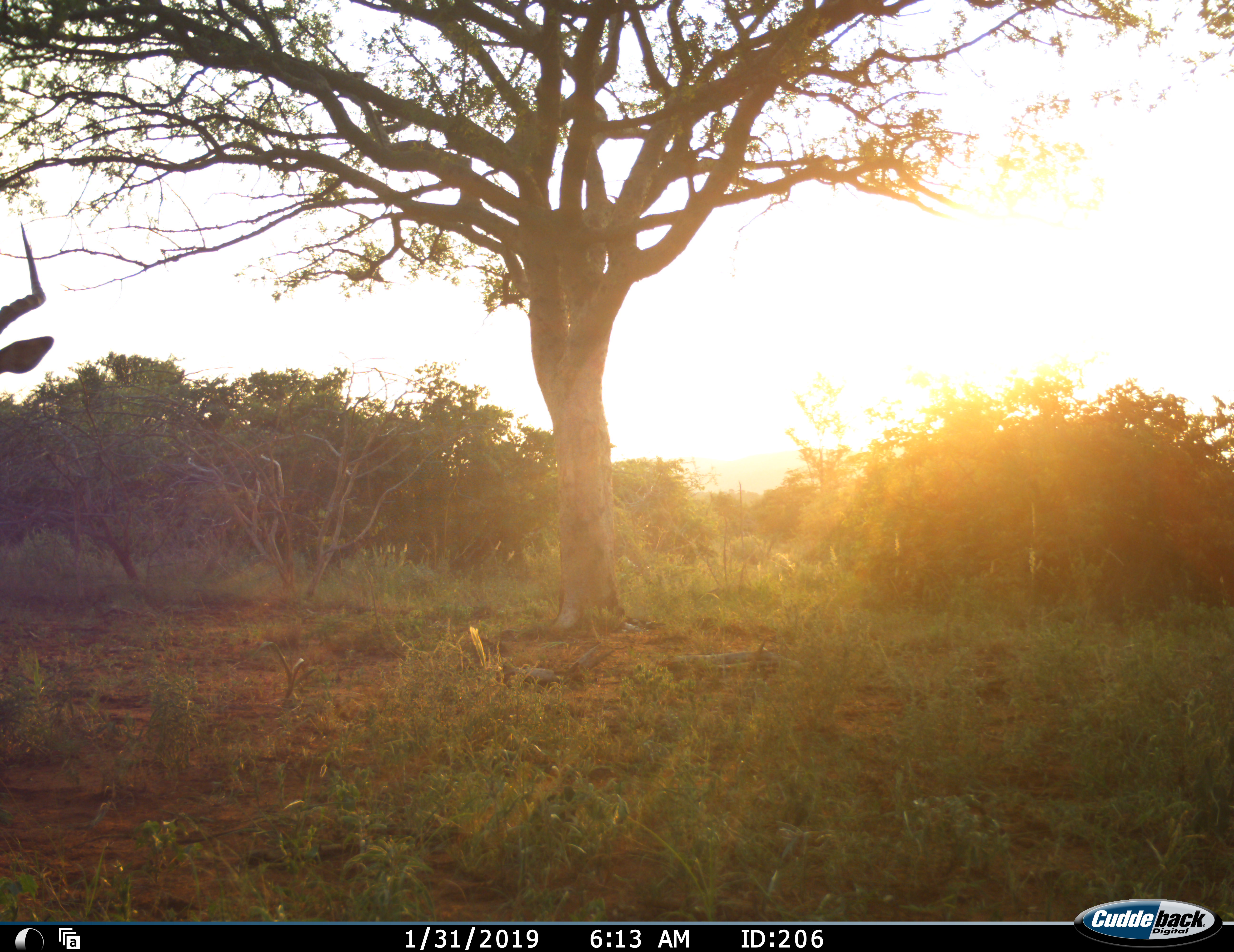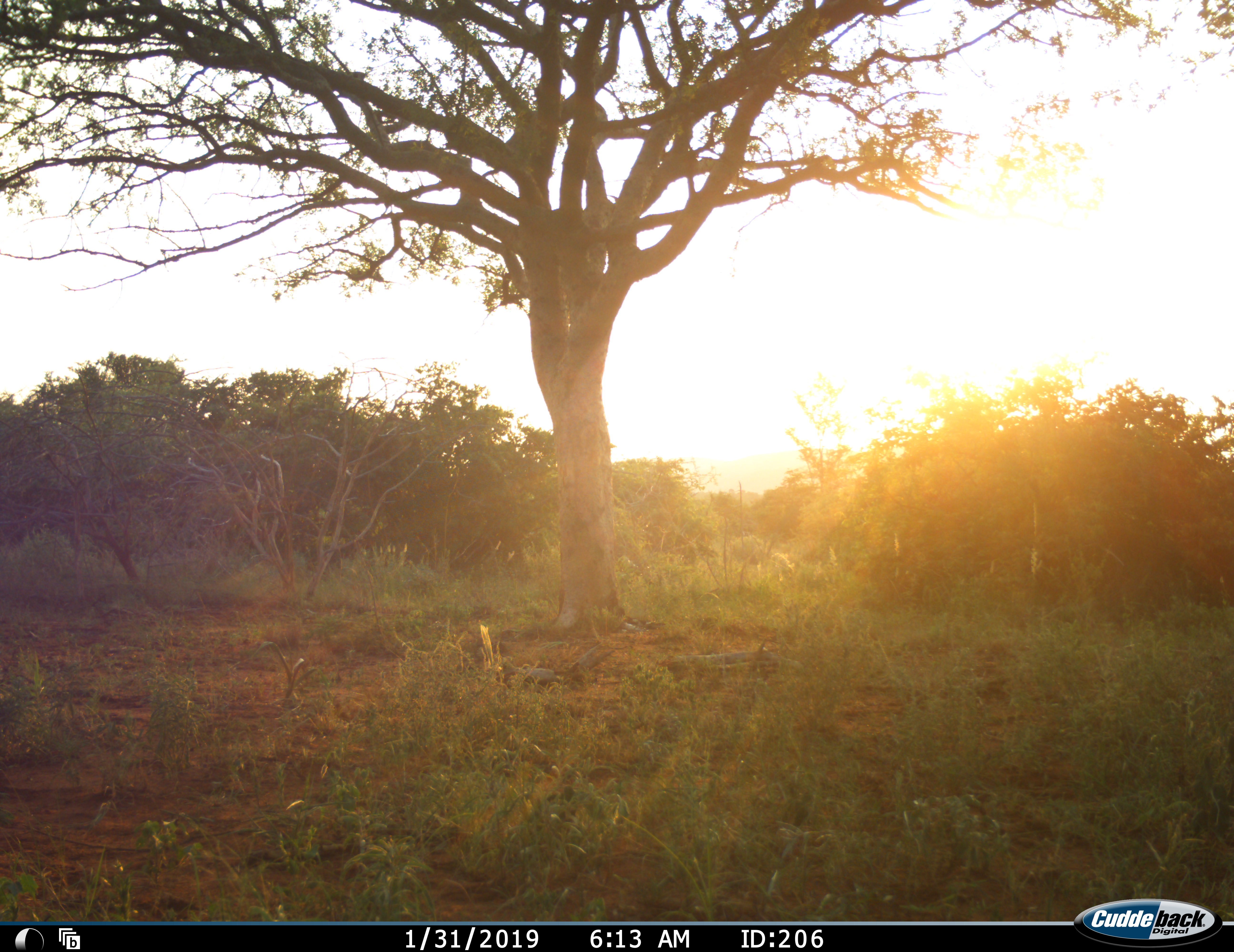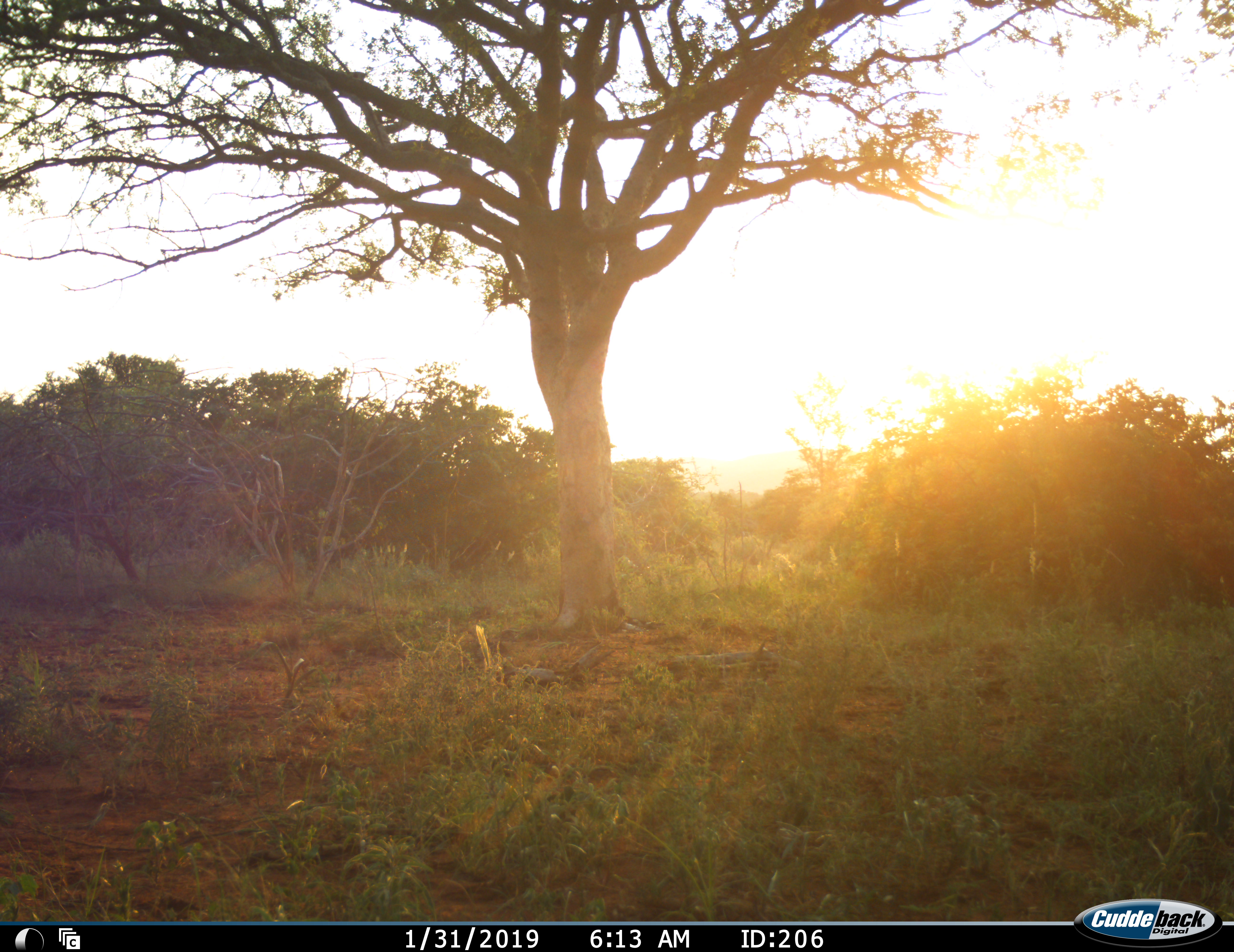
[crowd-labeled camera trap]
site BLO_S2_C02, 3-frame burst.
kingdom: Animalia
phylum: Chordata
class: Mammalia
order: Artiodactyla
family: Bovidae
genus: Aepyceros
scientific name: Aepyceros melampus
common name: impala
Impala (Aepyceros melampus), count 1. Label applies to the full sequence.